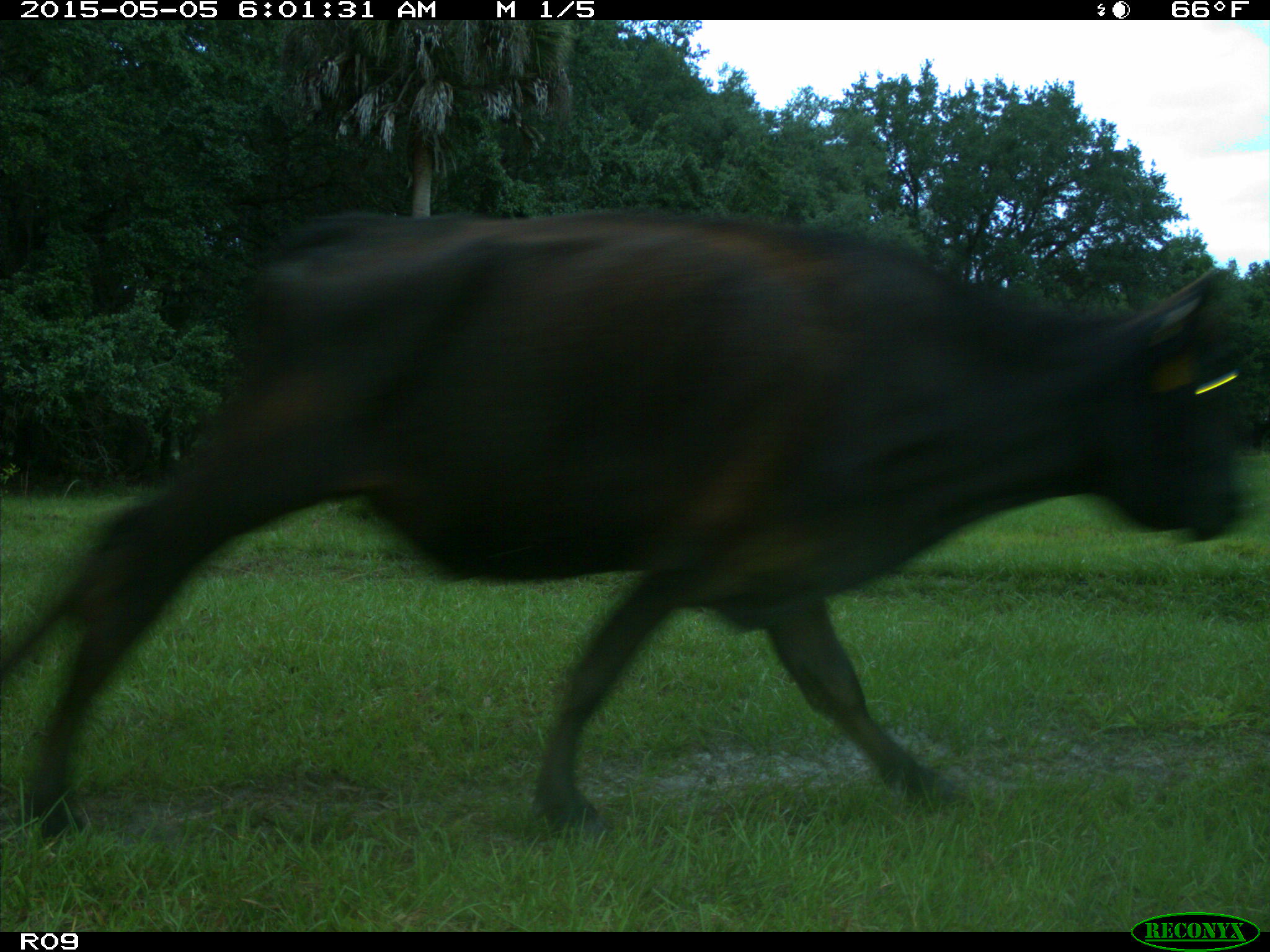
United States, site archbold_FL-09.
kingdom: Animalia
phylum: Chordata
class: Mammalia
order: Artiodactyla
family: Bovidae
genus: Bos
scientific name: Bos taurus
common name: domestic cow